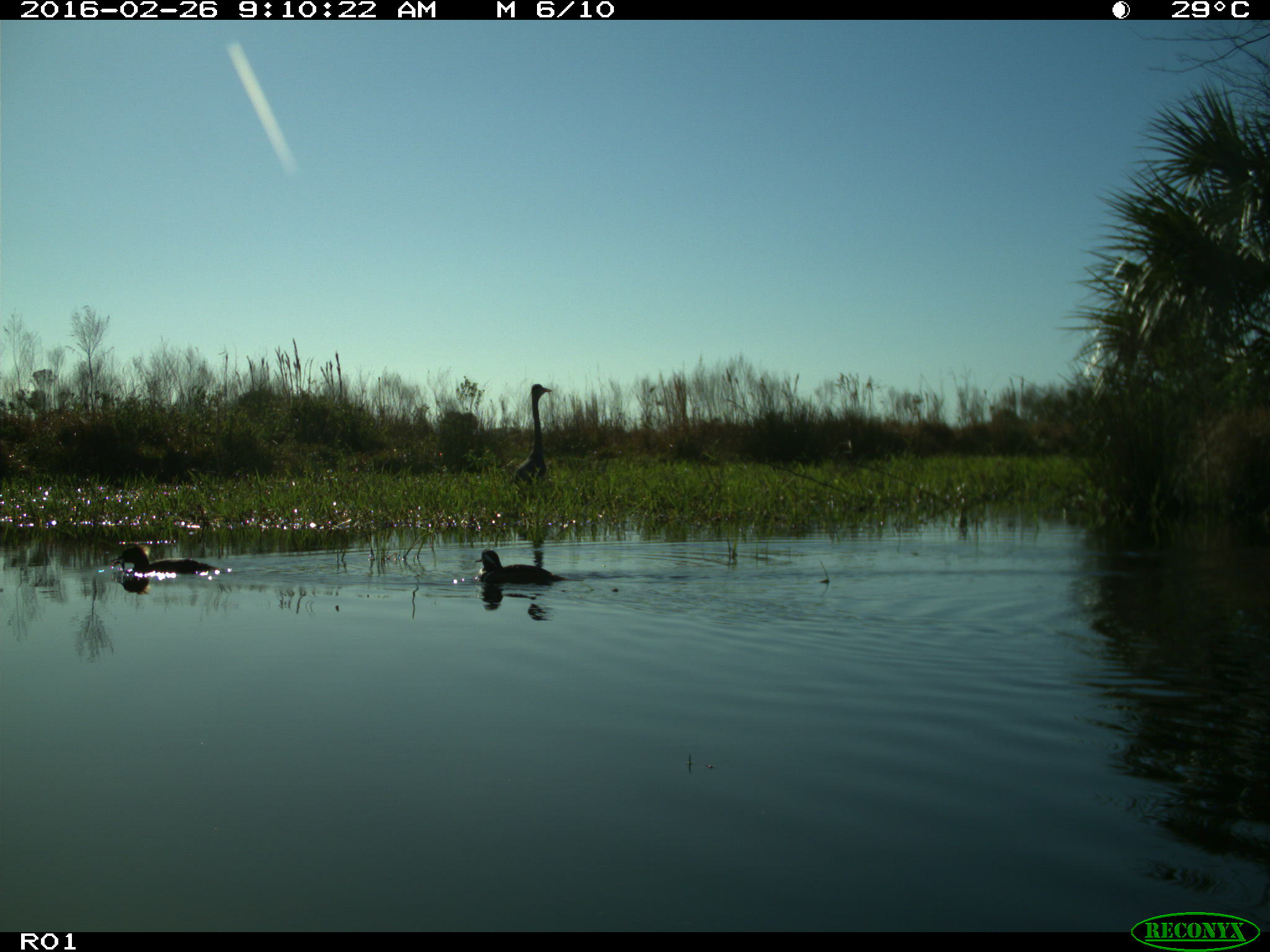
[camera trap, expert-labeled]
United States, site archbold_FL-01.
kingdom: Animalia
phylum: Chordata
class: Aves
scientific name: Aves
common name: birds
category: unidentified bird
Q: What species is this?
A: Unidentified bird (birds) (Aves).